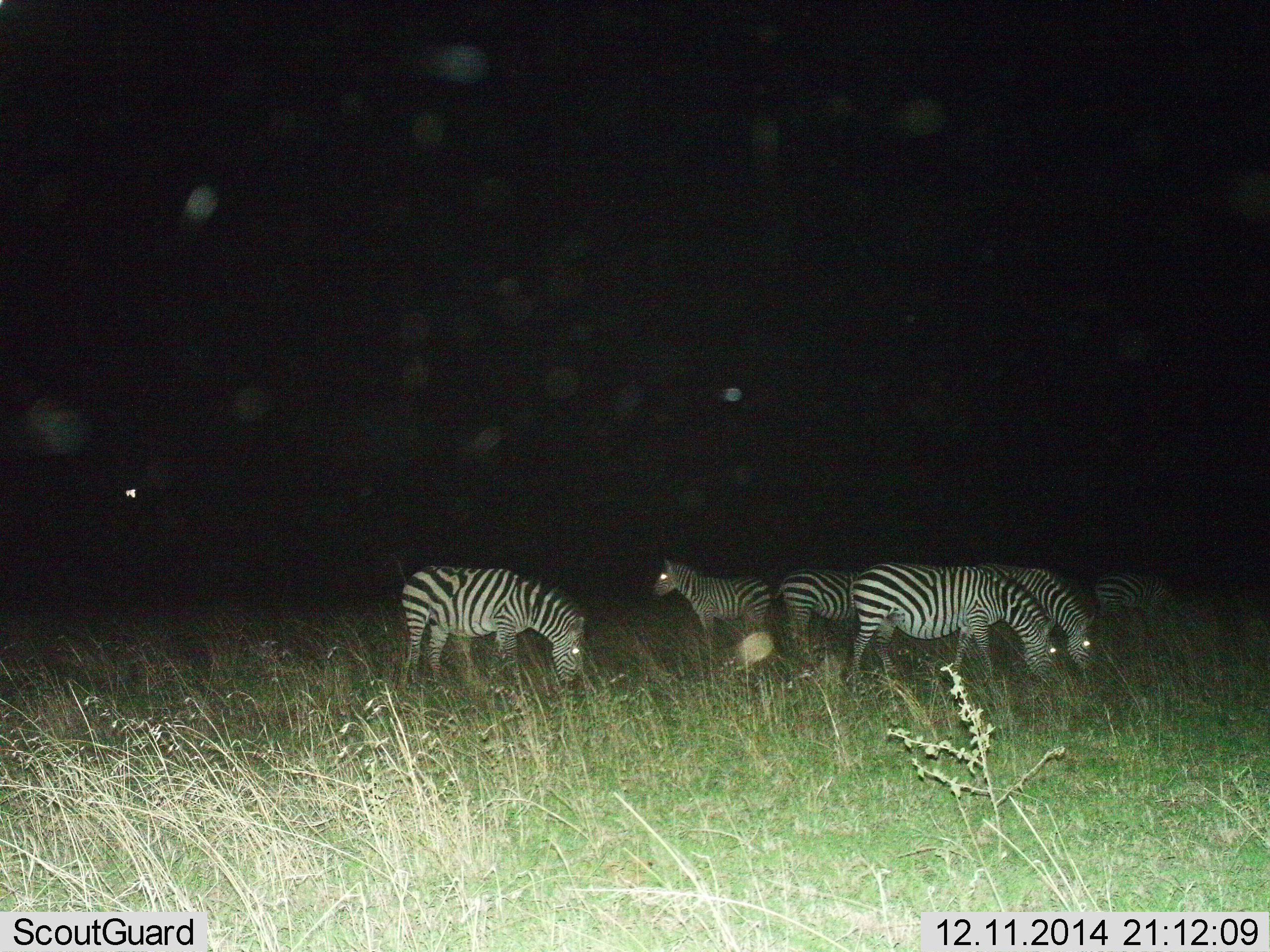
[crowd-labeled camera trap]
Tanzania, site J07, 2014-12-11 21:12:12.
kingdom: Animalia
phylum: Chordata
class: Mammalia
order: Perissodactyla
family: Equidae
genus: Equus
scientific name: Equus quagga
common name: plains zebra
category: zebra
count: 6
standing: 45%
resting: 0%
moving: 0%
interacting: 0%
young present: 18%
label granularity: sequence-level